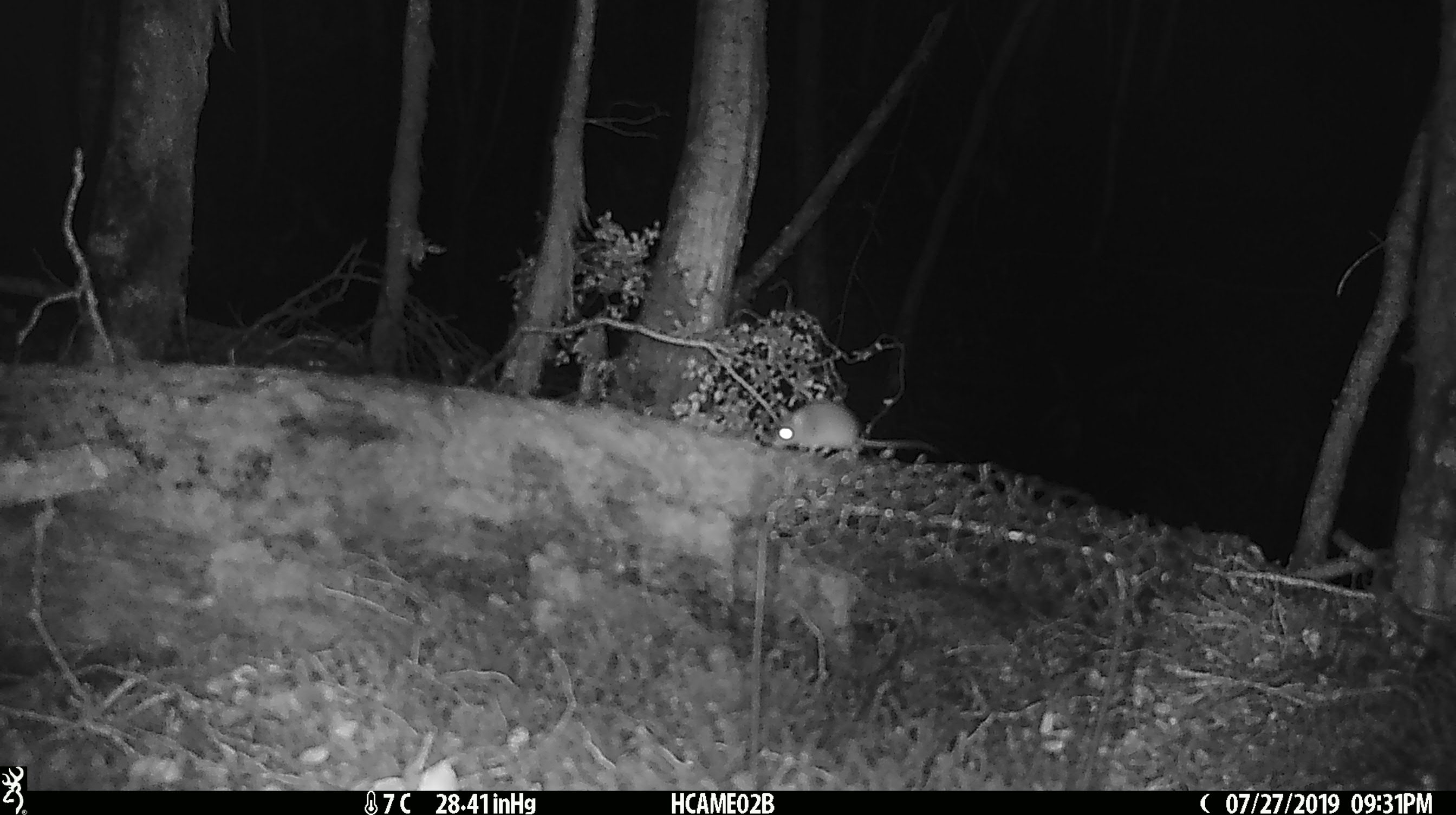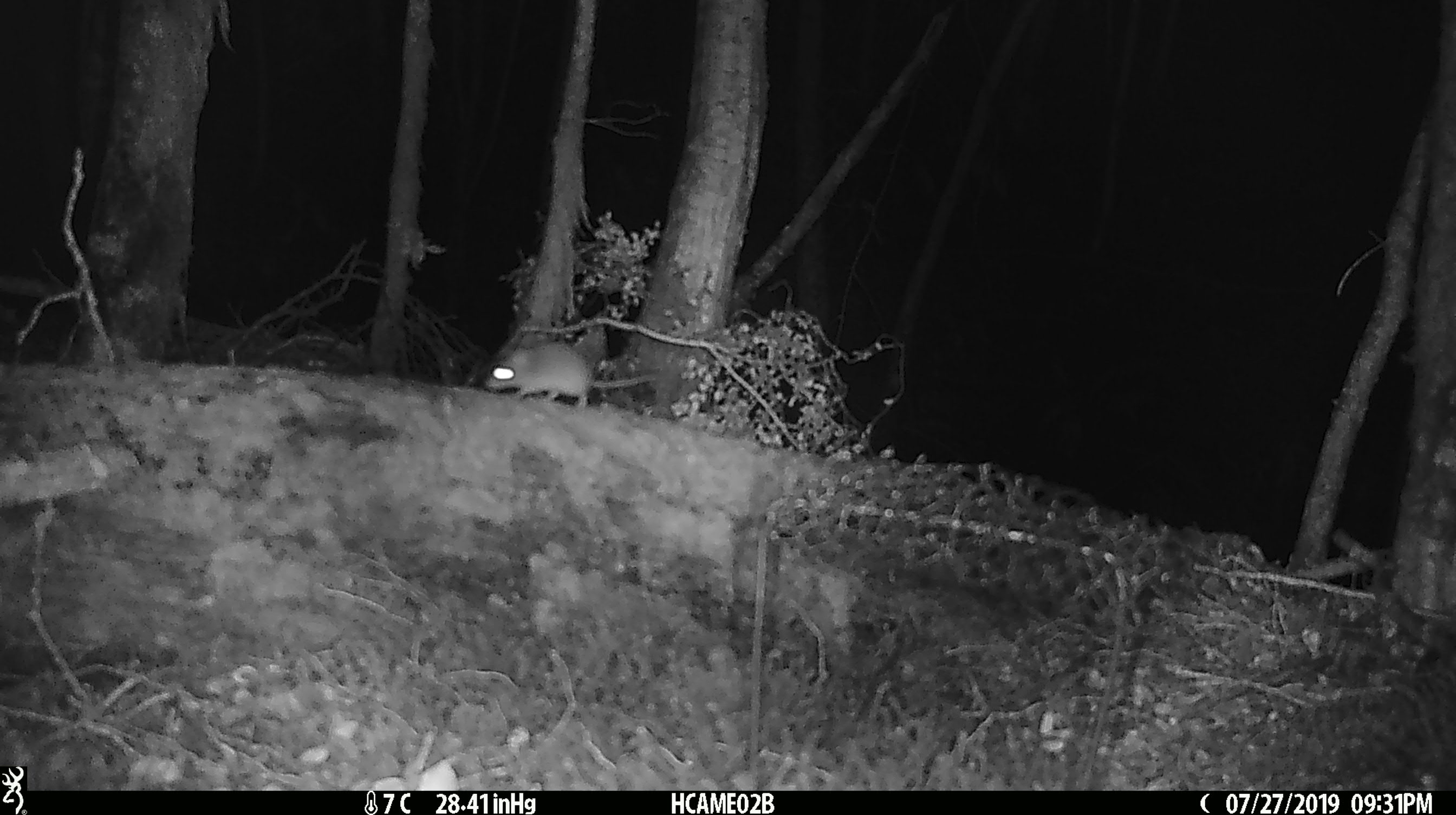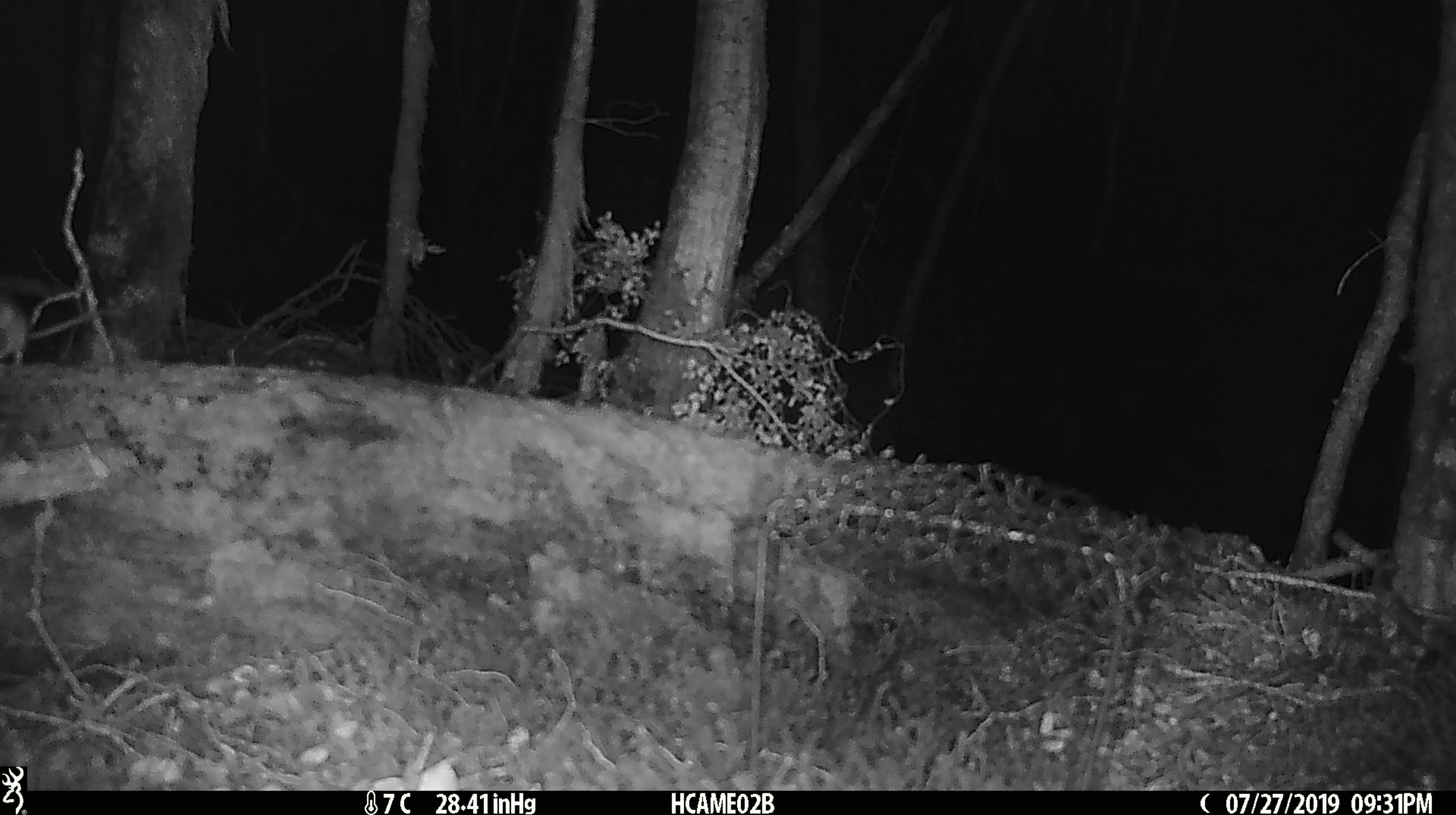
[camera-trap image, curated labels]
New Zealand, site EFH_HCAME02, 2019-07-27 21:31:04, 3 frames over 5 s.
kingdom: Animalia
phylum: Chordata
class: Mammalia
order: Rodentia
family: Muridae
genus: Mus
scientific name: Mus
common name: mouse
Mouse (Mus).